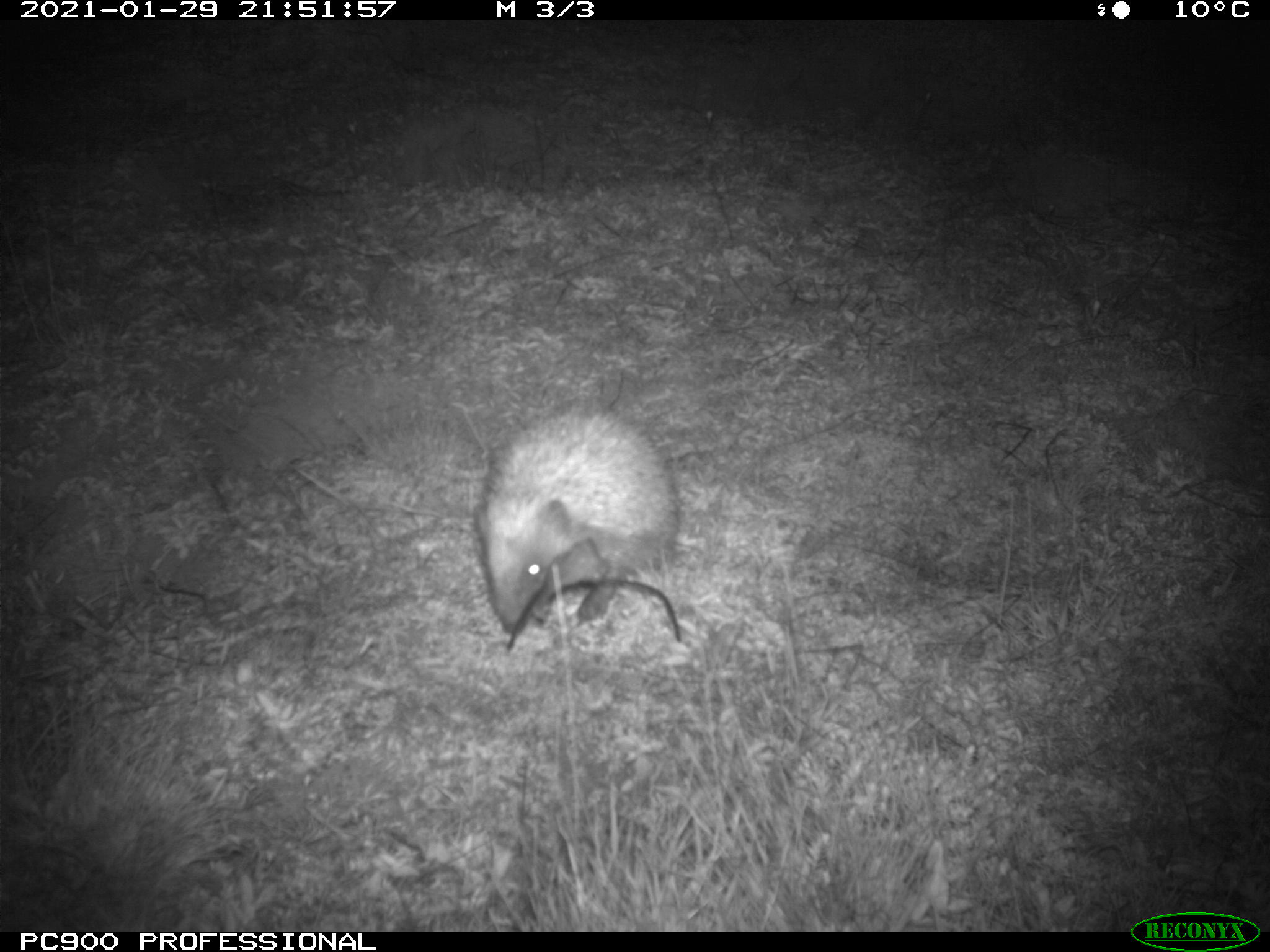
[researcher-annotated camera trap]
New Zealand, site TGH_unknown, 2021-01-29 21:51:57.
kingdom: Animalia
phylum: Chordata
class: Mammalia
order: Eulipotyphla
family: Erinaceidae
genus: Erinaceus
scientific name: Erinaceus europaeus europaeus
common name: european hedgehog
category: hedgehog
Hedgehog (european hedgehog) (Erinaceus europaeus europaeus).